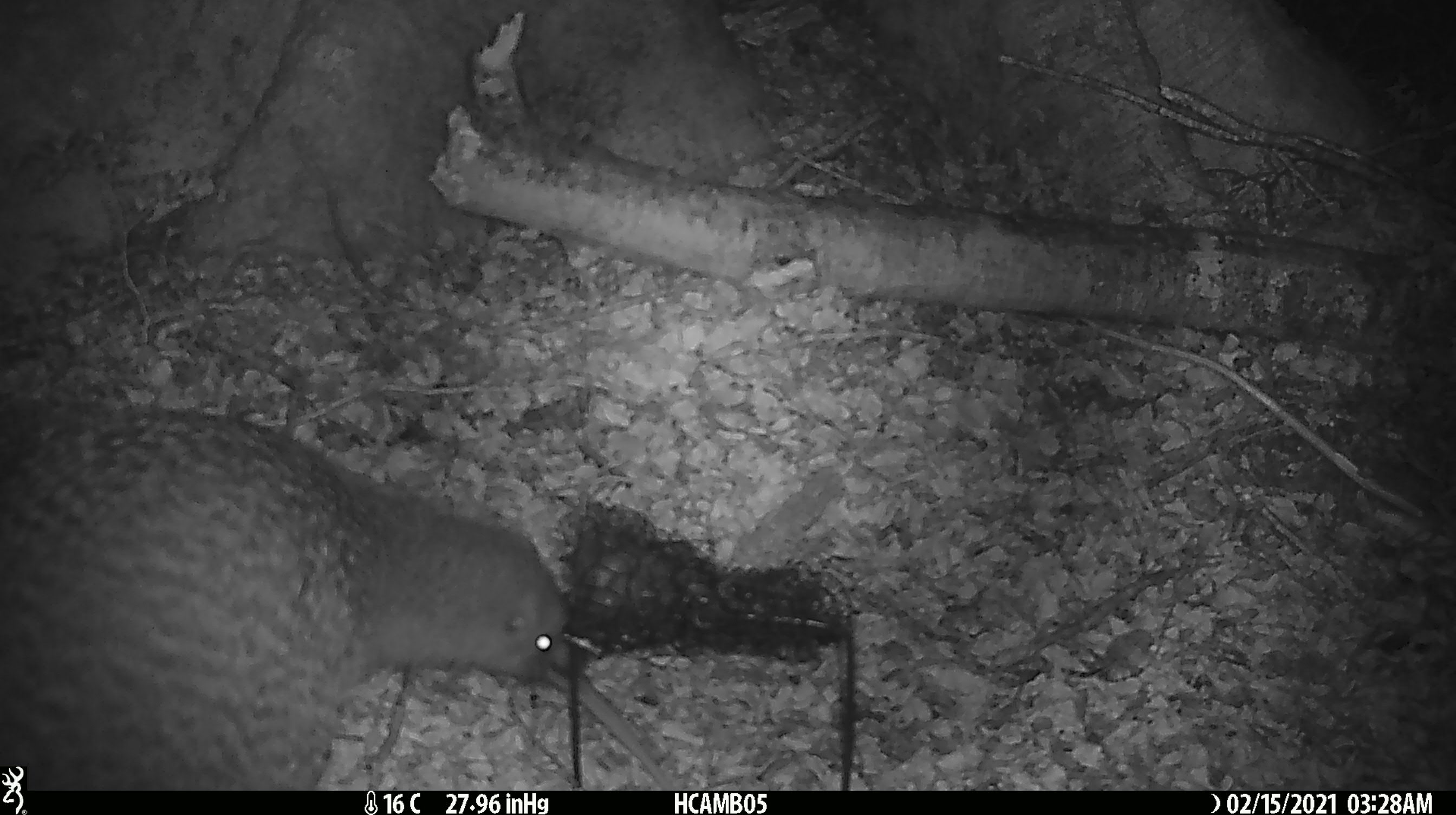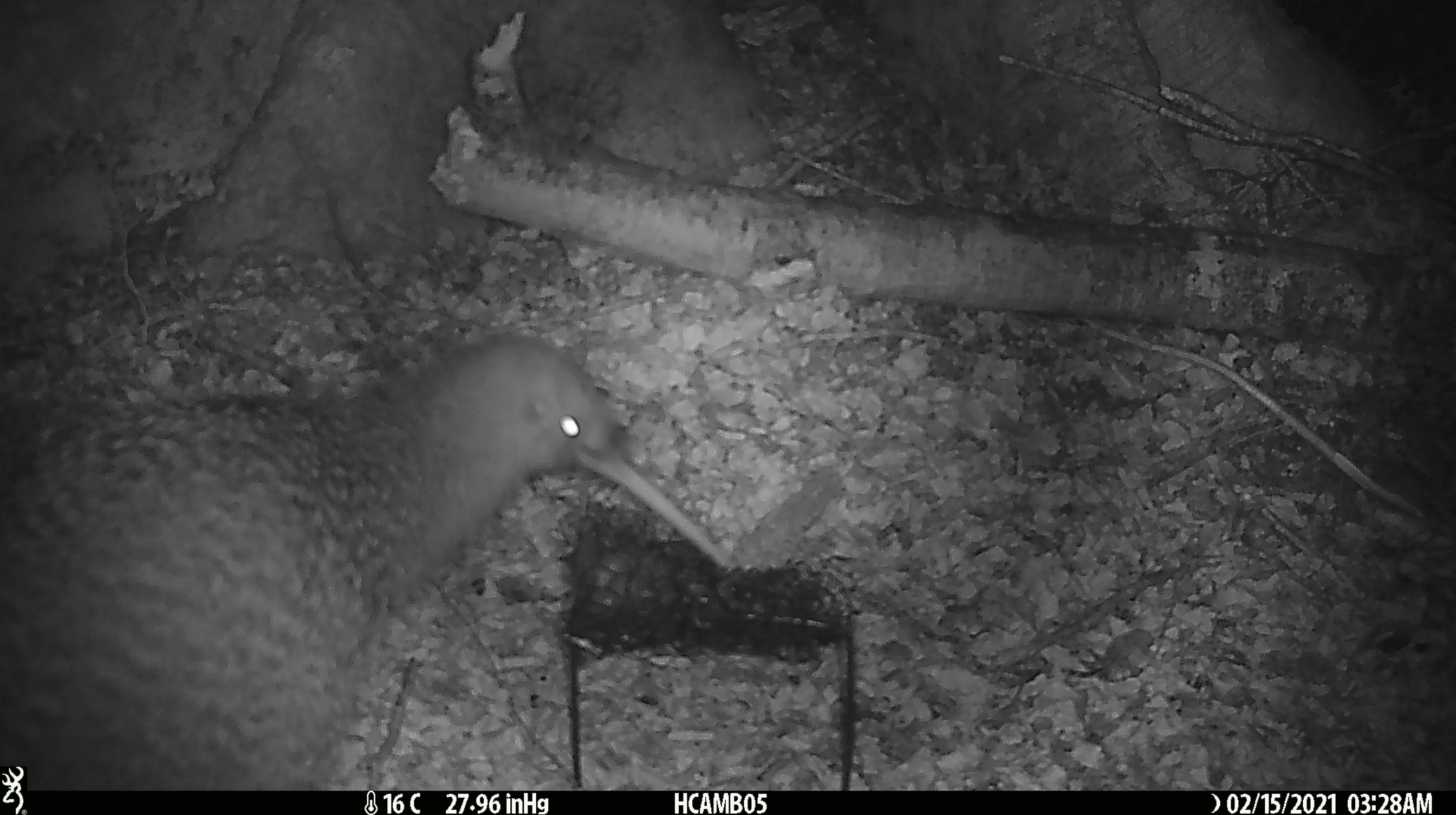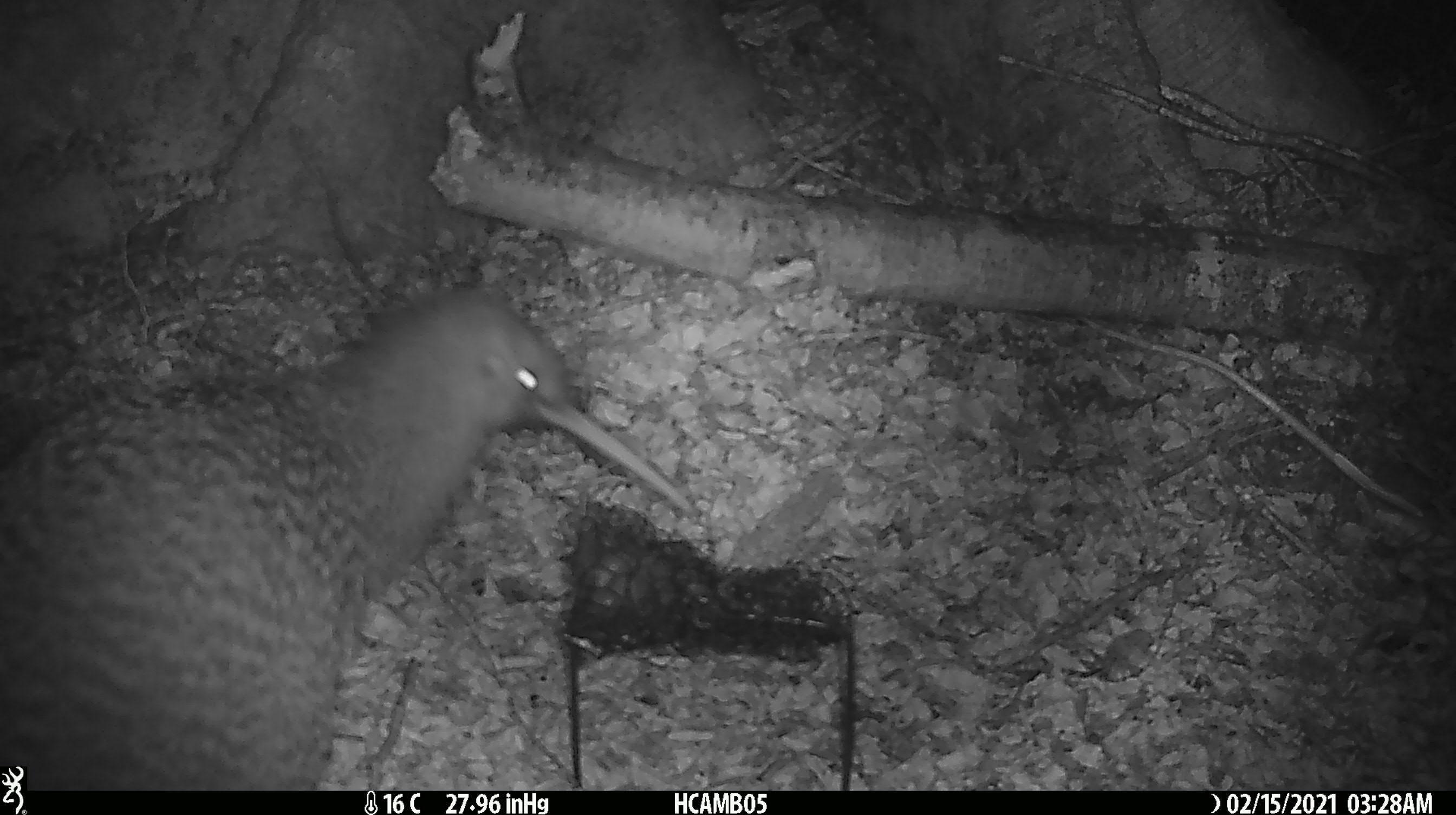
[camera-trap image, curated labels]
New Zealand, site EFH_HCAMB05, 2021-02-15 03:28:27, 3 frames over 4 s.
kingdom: Animalia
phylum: Chordata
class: Aves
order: Apterygiformes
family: Apterygidae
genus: Apteryx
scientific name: Apteryx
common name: kiwi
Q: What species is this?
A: Kiwi (Apteryx).